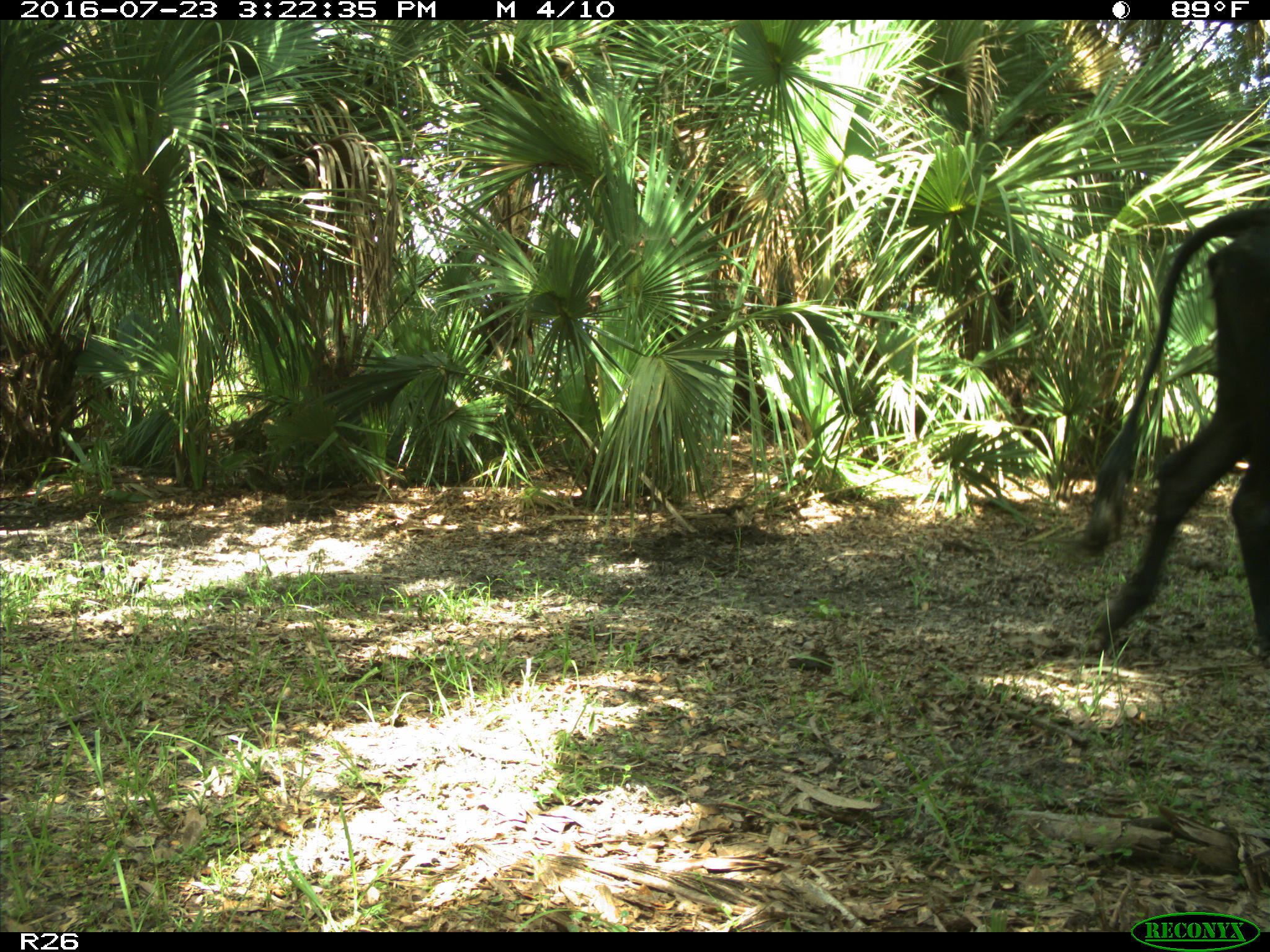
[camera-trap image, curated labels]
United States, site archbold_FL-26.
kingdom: Animalia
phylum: Chordata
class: Mammalia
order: Artiodactyla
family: Bovidae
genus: Bos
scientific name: Bos taurus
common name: domestic cow